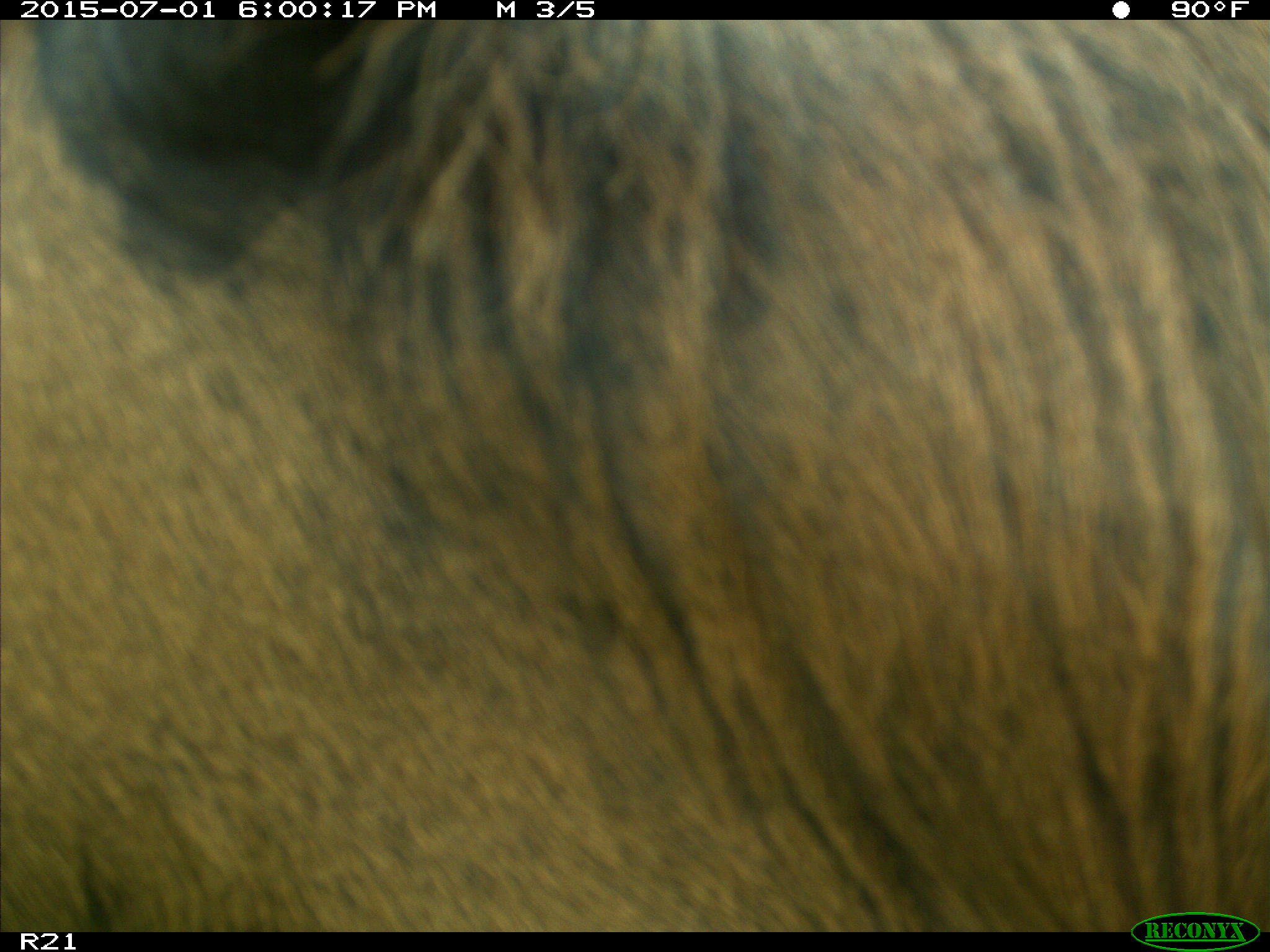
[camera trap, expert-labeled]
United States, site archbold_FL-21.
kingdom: Animalia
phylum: Chordata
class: Mammalia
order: Artiodactyla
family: Bovidae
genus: Bos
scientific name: Bos taurus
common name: domestic cow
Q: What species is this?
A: Bos taurus (domestic cow).